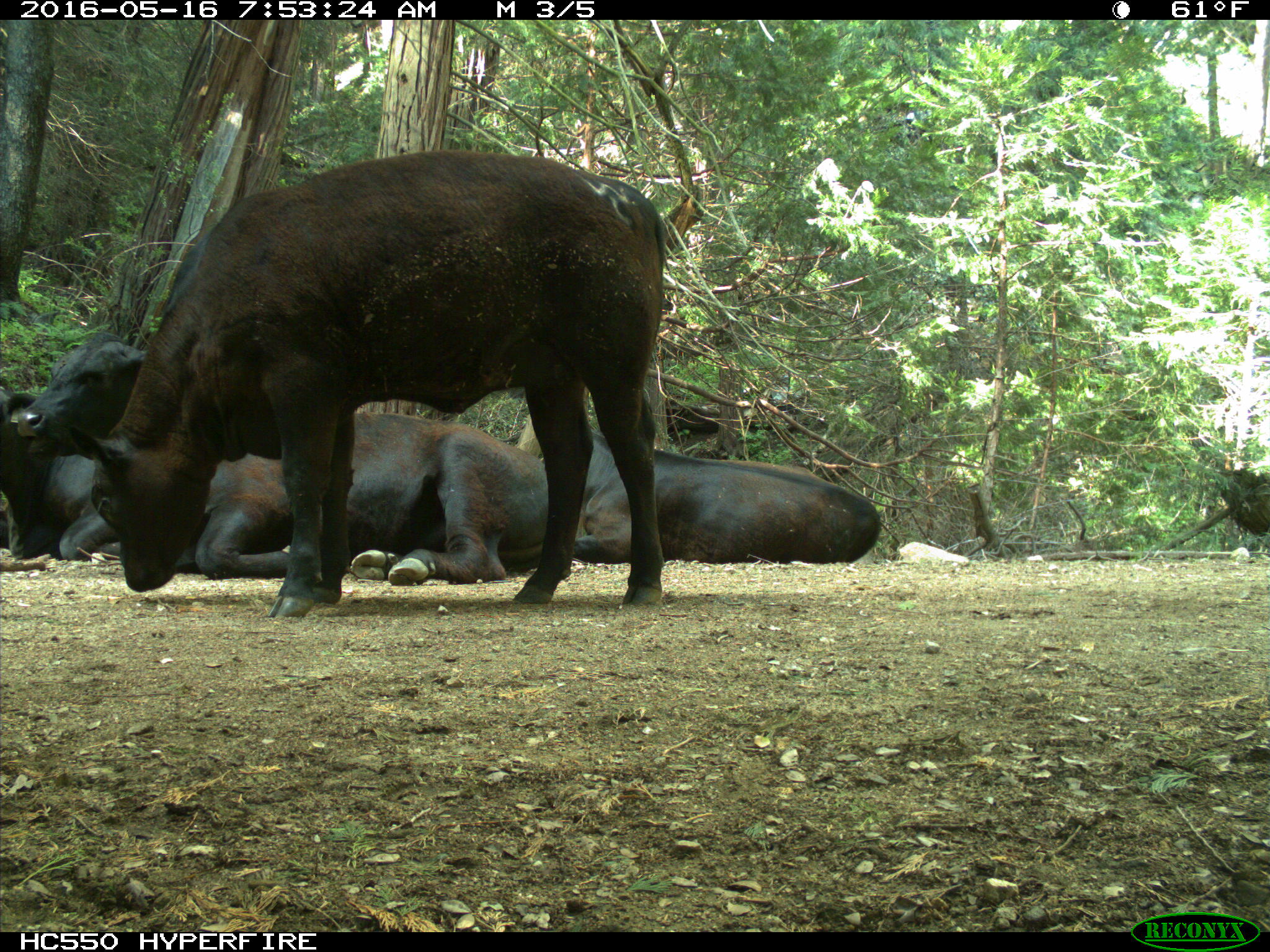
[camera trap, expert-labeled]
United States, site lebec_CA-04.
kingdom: Animalia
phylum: Chordata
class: Mammalia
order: Artiodactyla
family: Bovidae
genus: Bos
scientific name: Bos taurus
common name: domestic cow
Bos taurus (domestic cow).